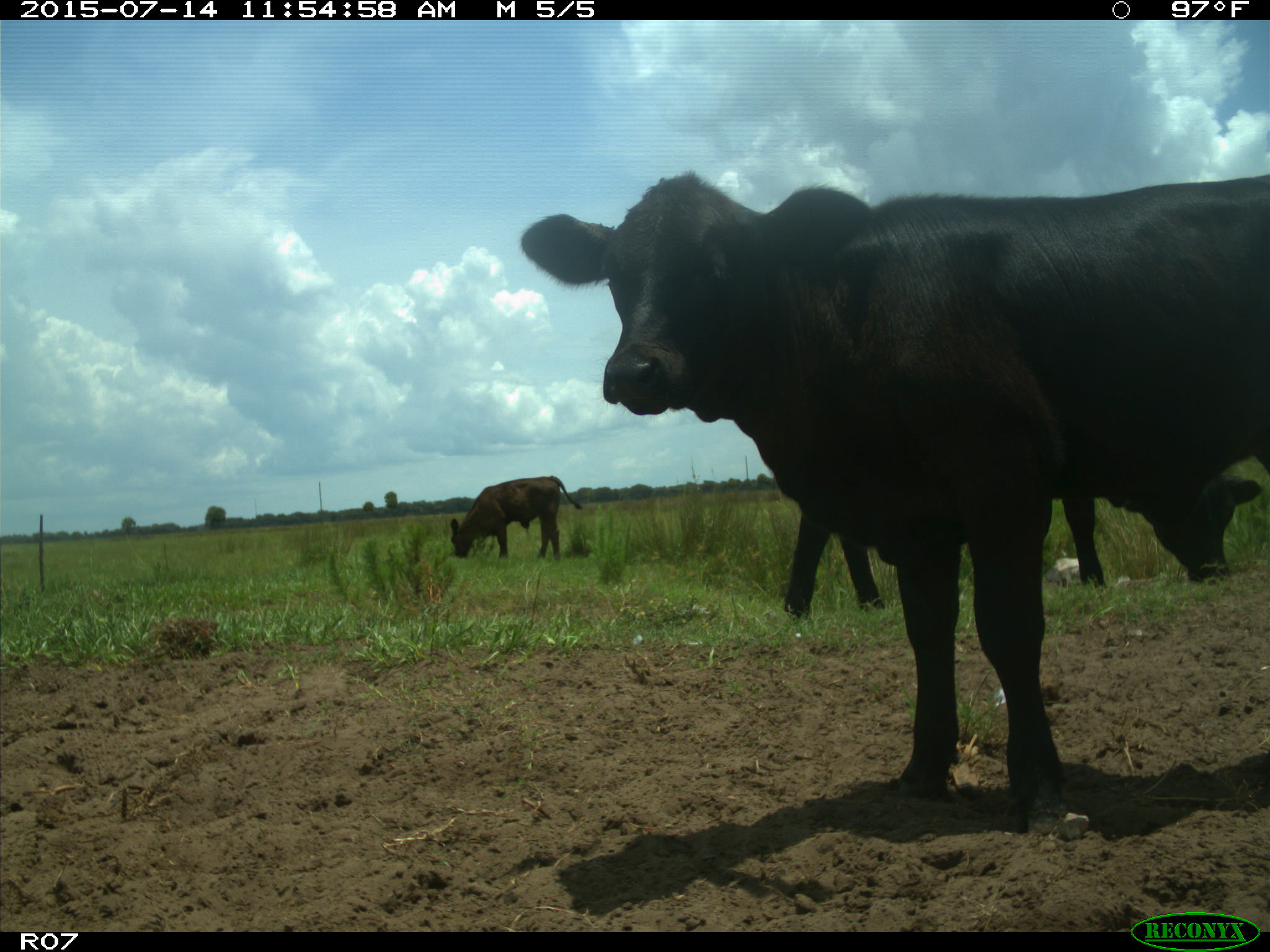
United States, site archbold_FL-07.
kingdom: Animalia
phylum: Chordata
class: Mammalia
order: Artiodactyla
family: Bovidae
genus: Bos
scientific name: Bos taurus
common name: domestic cow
Bos taurus (domestic cow).